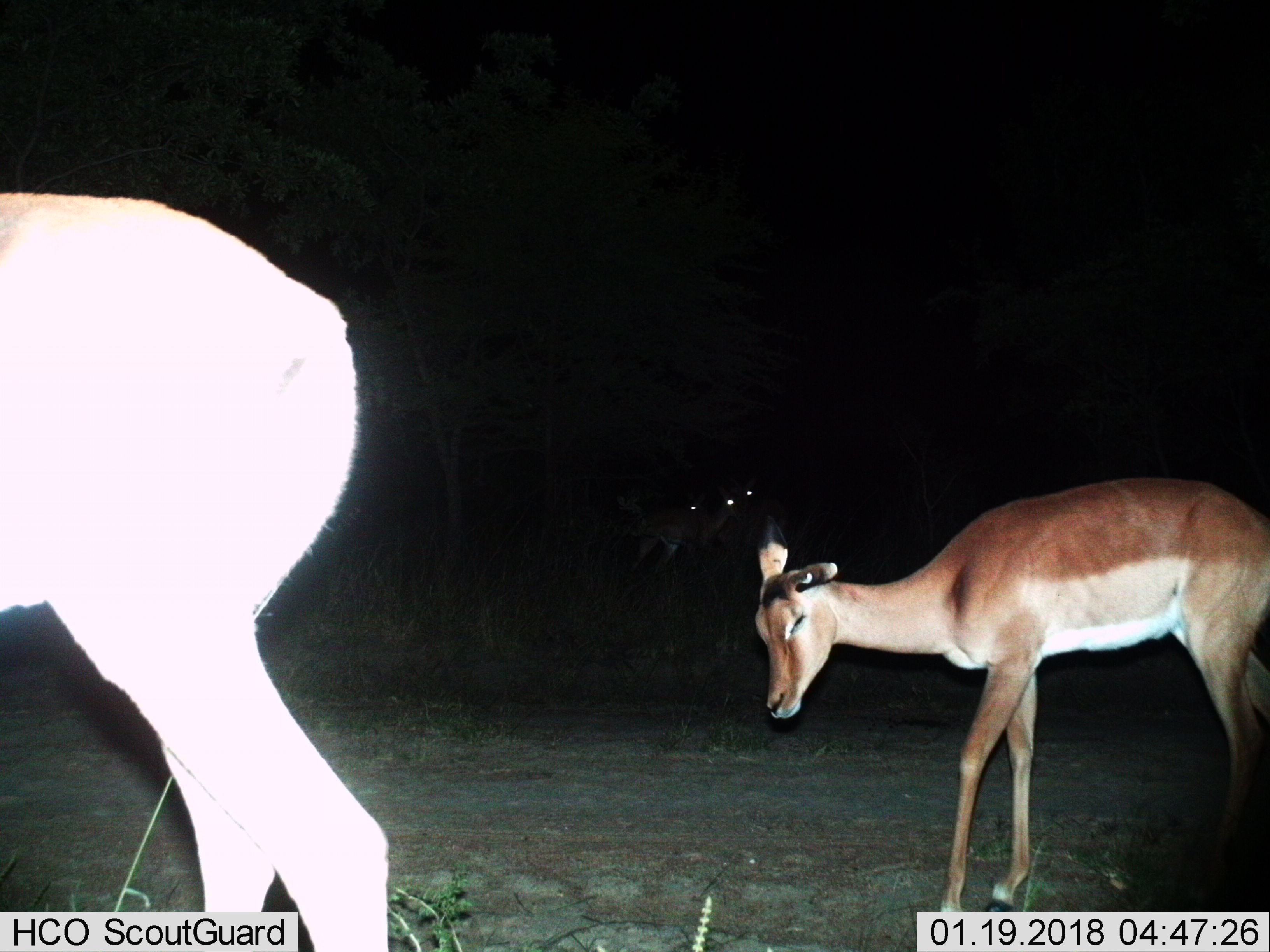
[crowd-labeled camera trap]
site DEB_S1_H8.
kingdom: Animalia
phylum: Chordata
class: Mammalia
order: Artiodactyla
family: Bovidae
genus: Aepyceros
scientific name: Aepyceros melampus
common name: impala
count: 5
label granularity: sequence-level